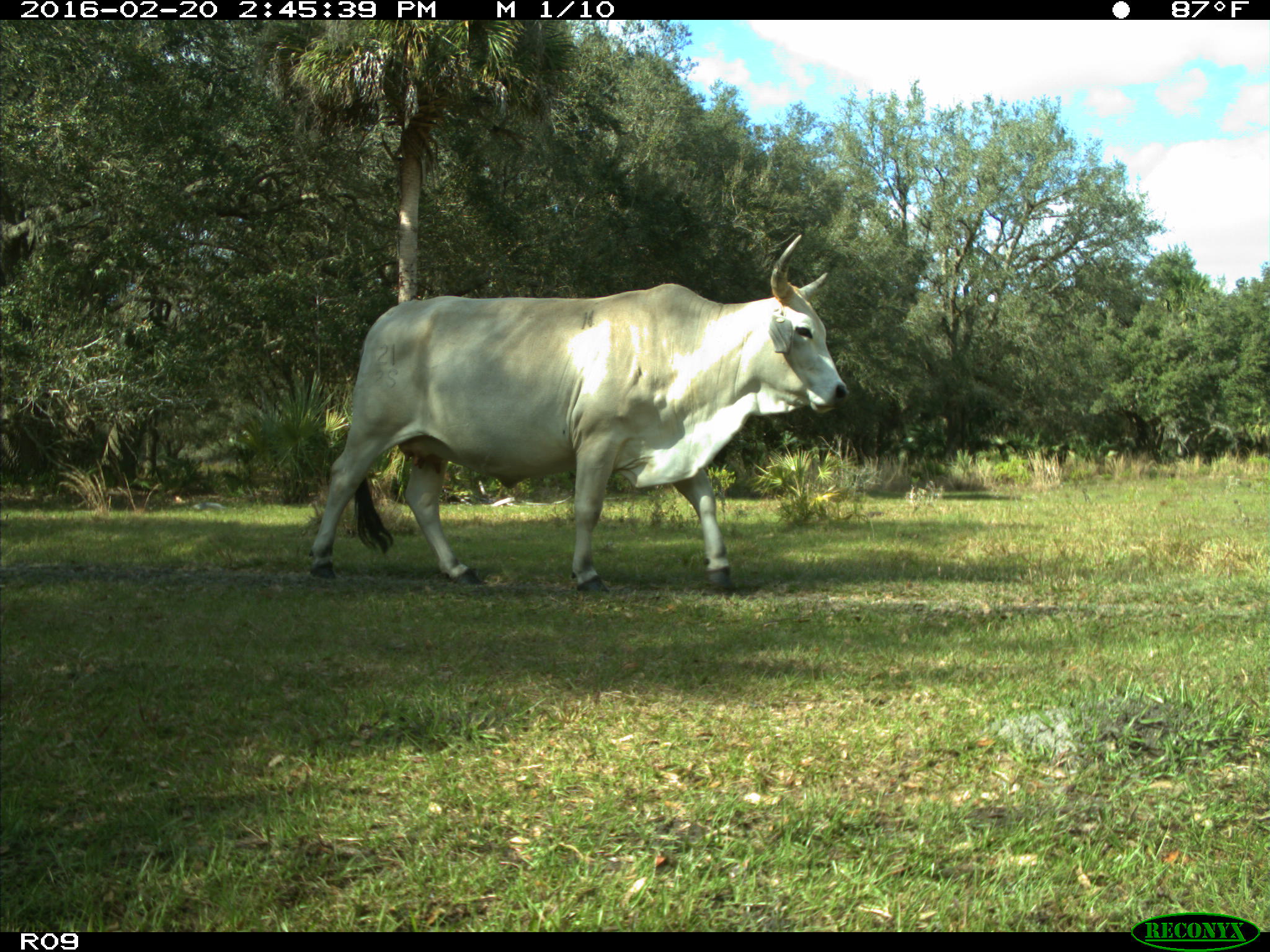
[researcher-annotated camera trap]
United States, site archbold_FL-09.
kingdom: Animalia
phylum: Chordata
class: Mammalia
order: Artiodactyla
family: Bovidae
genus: Bos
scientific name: Bos taurus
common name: domestic cow